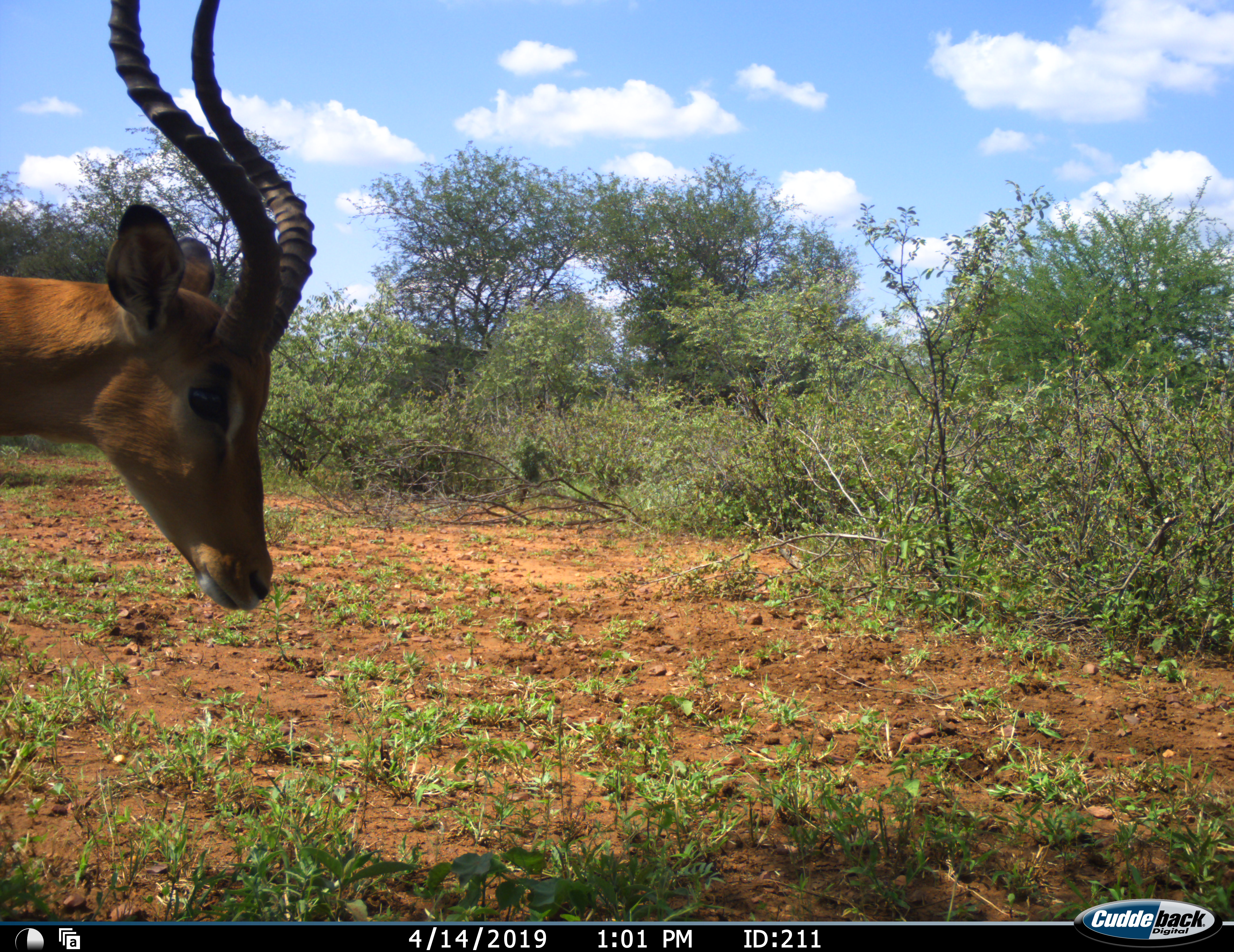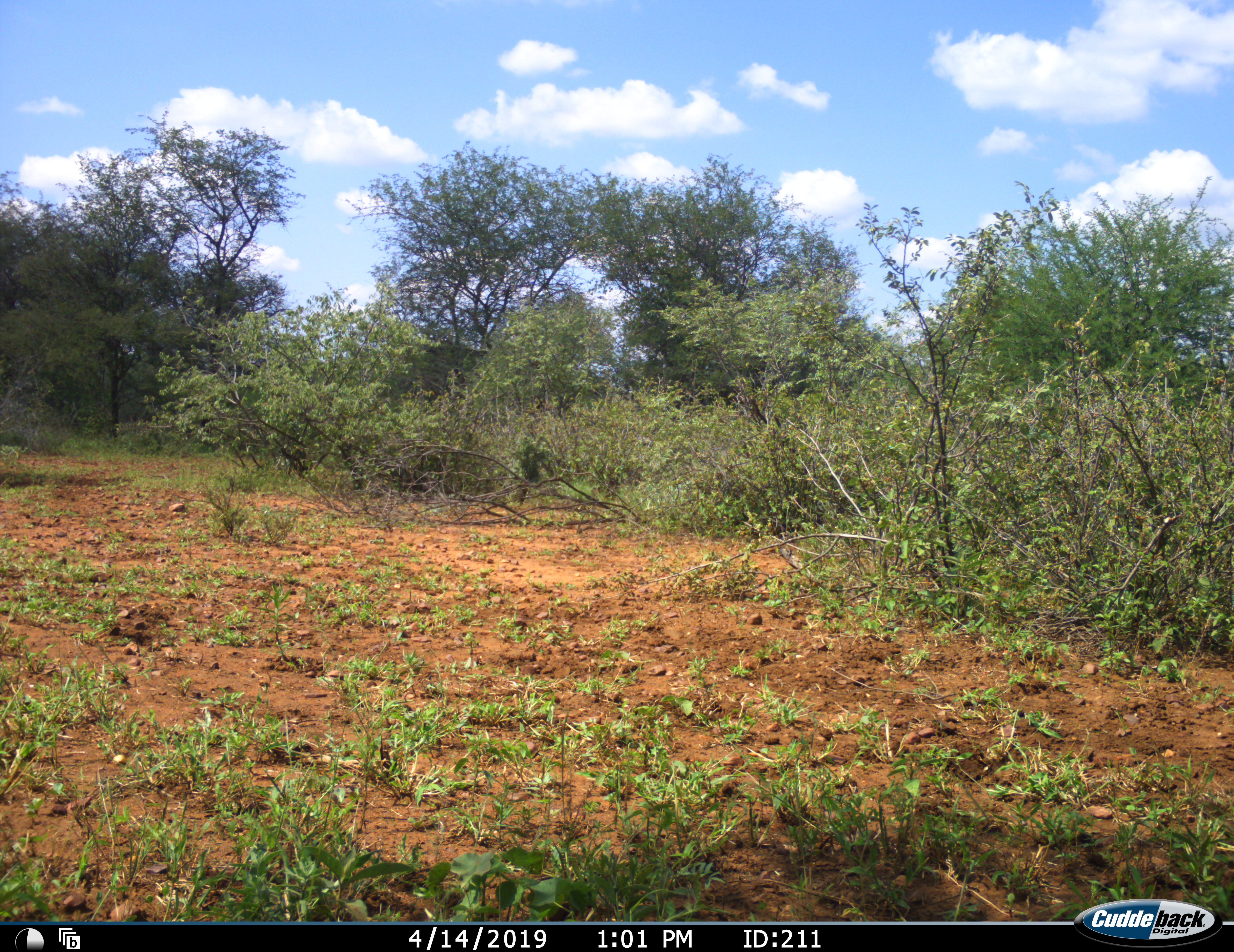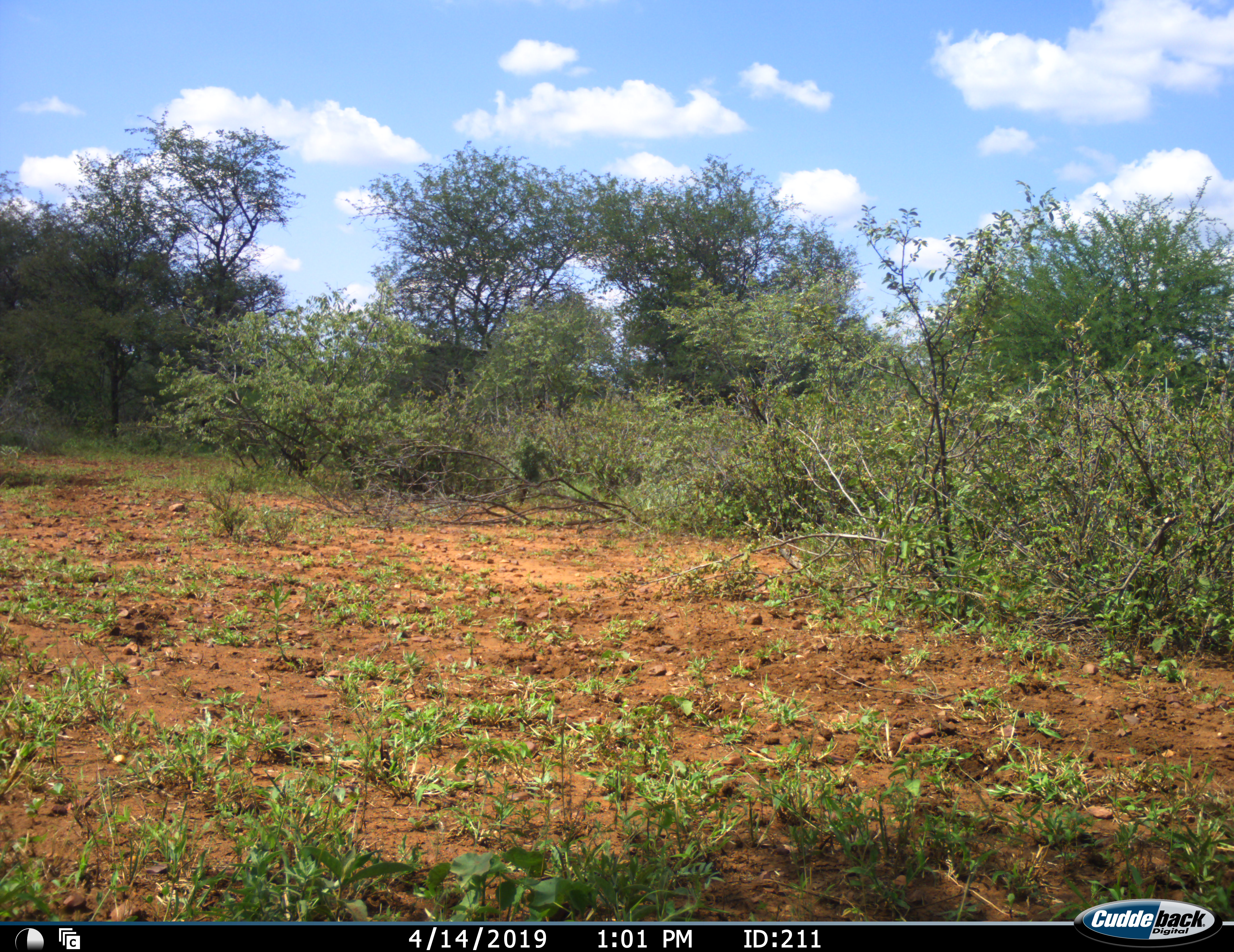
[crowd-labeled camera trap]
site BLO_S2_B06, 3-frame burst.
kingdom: Animalia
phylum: Chordata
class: Mammalia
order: Artiodactyla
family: Bovidae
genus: Aepyceros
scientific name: Aepyceros melampus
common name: impala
Impala (Aepyceros melampus), count 1. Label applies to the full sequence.